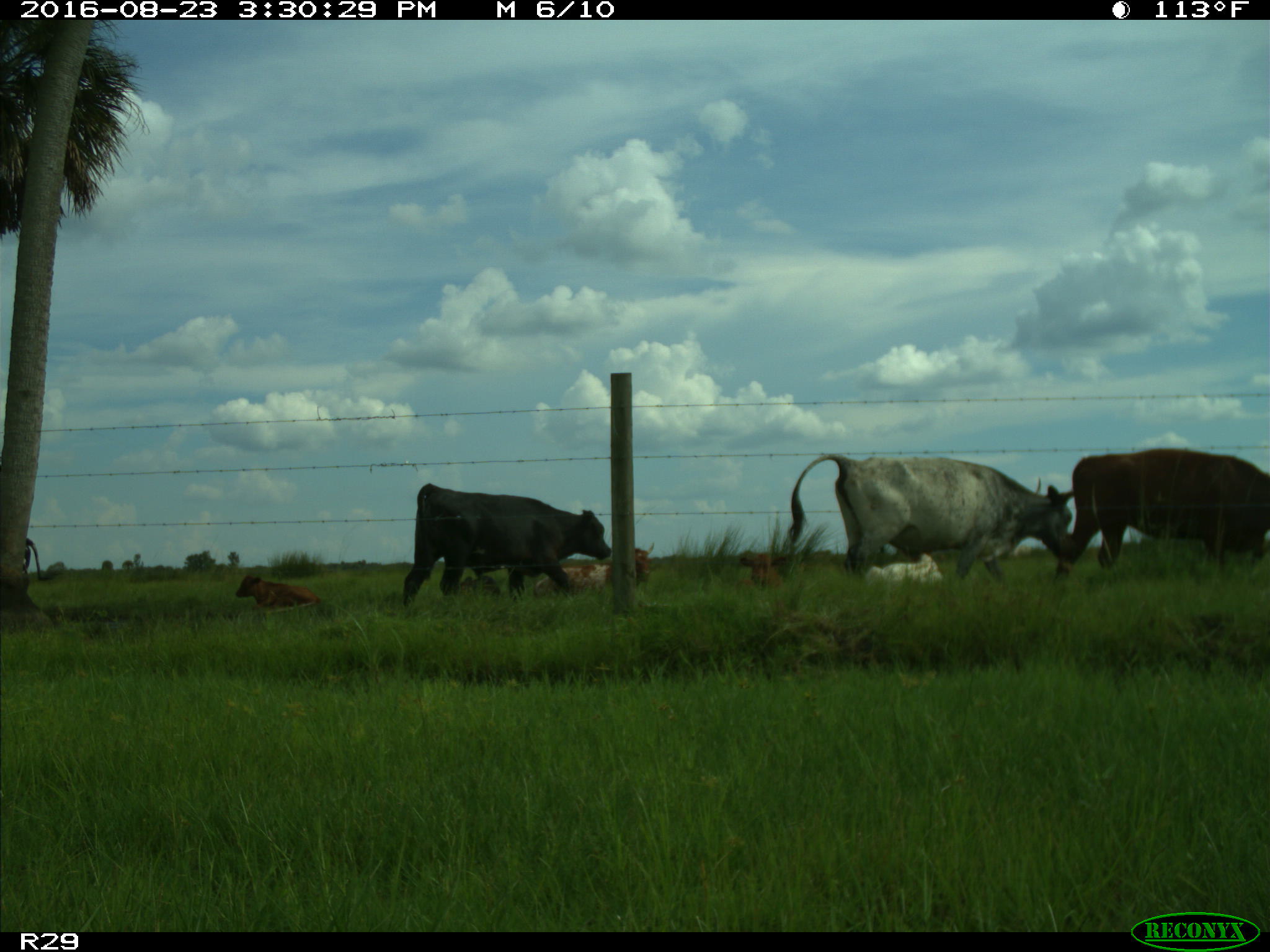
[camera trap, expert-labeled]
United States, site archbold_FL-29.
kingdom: Animalia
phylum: Chordata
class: Mammalia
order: Artiodactyla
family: Bovidae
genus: Bos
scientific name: Bos taurus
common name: domestic cow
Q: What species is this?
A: Bos taurus (domestic cow).